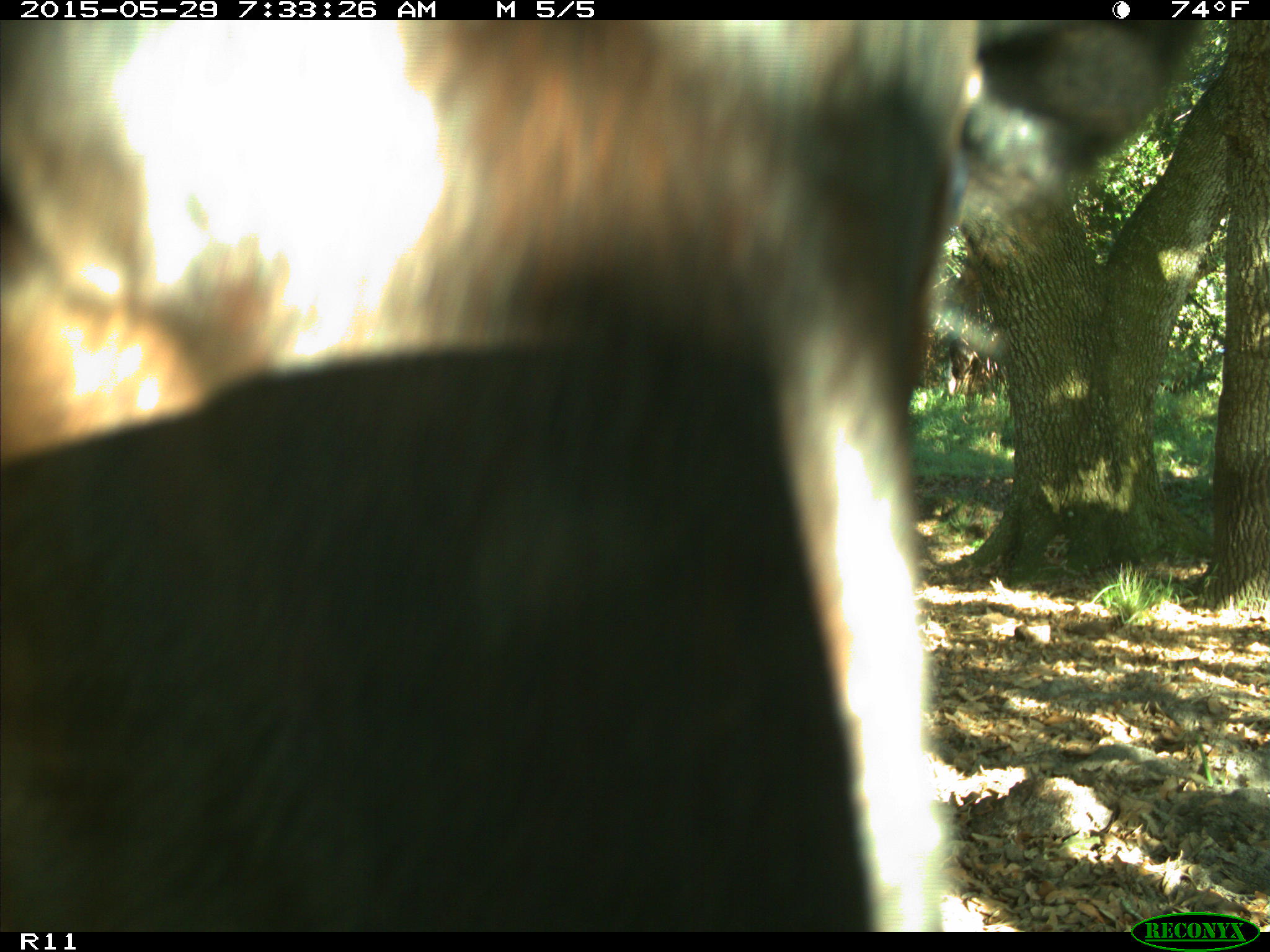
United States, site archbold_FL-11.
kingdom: Animalia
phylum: Chordata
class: Mammalia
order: Artiodactyla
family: Bovidae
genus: Bos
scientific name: Bos taurus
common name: domestic cow